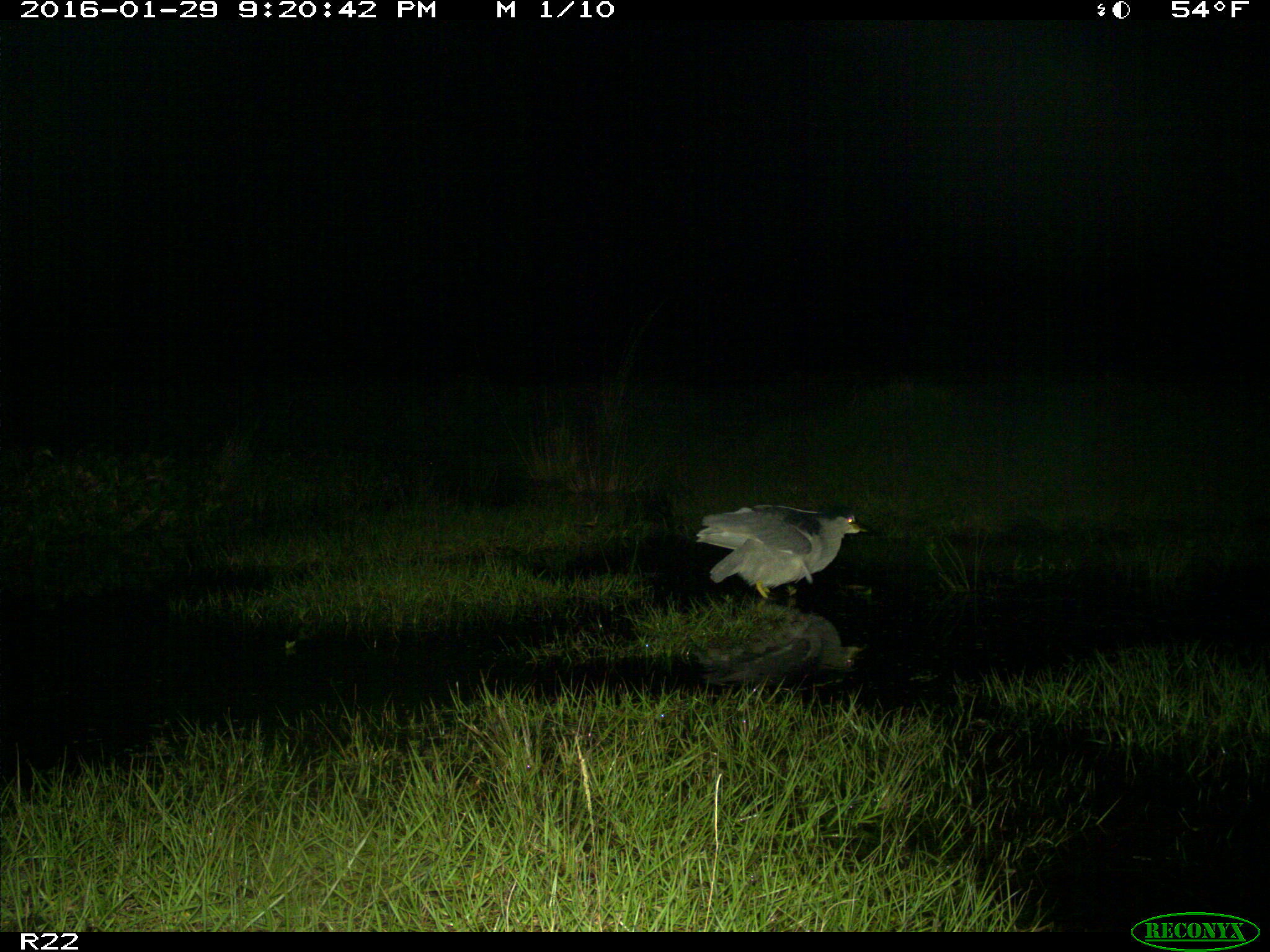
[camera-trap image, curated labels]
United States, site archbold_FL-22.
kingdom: Animalia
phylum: Chordata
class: Aves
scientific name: Aves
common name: birds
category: unidentified bird